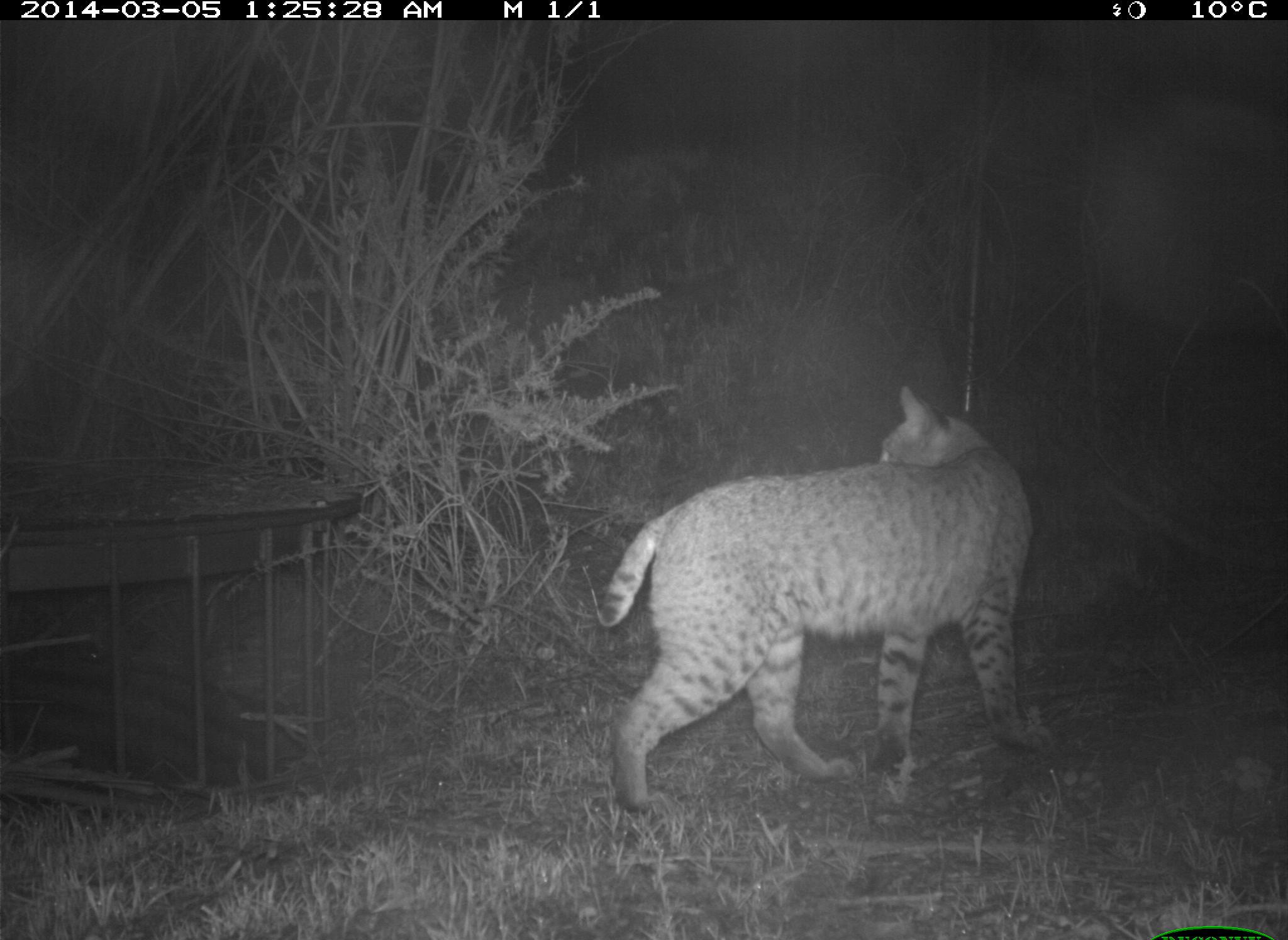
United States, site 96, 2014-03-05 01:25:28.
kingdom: Animalia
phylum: Chordata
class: Mammalia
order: Carnivora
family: Felidae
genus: Lynx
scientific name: Lynx rufus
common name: bobcat